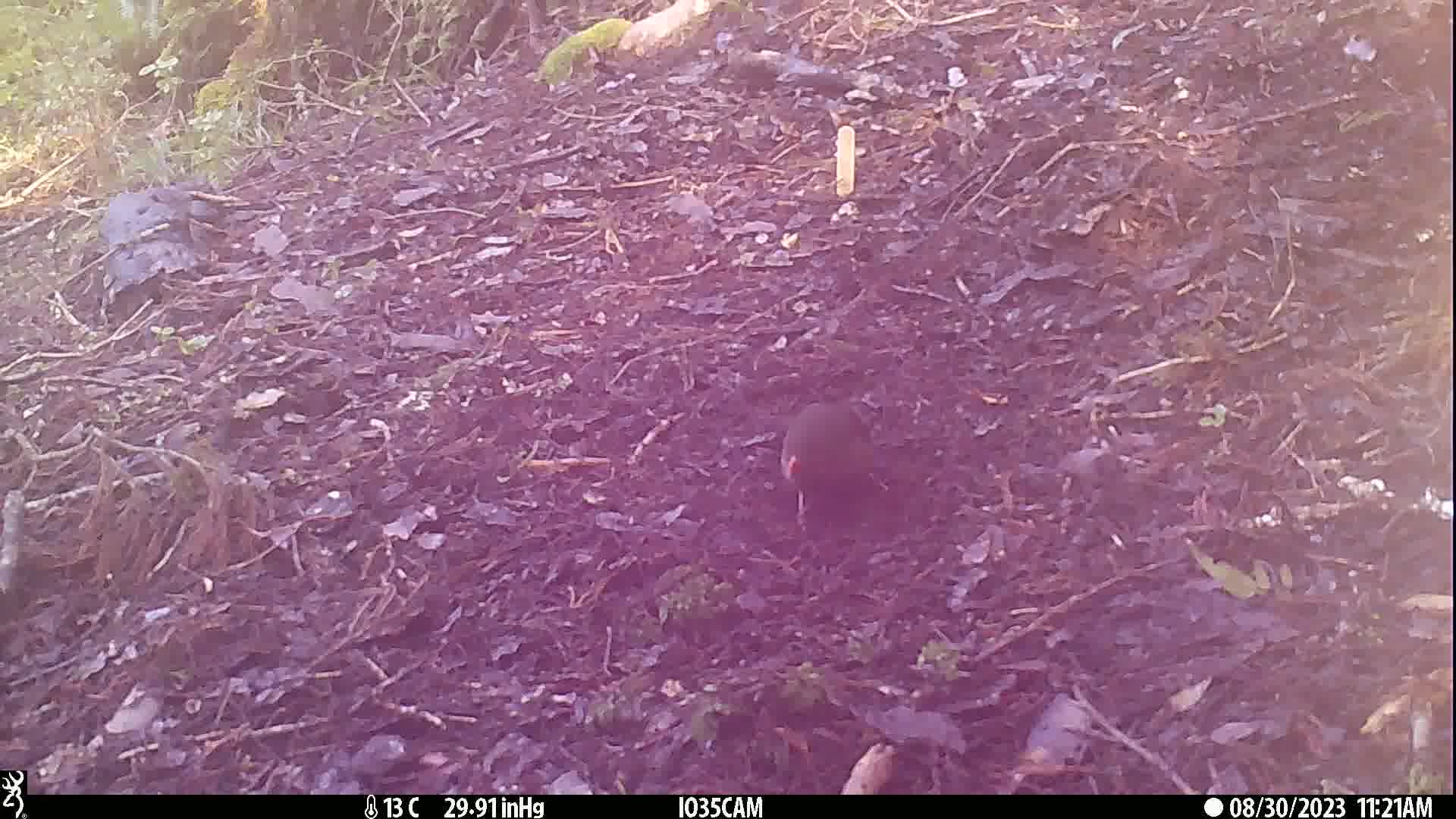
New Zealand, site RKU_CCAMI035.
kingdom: Animalia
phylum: Chordata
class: Aves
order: Passeriformes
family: Turdidae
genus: Turdus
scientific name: Turdus merula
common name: eurasian blackbird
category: blackbird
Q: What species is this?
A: Blackbird (eurasian blackbird) (Turdus merula).